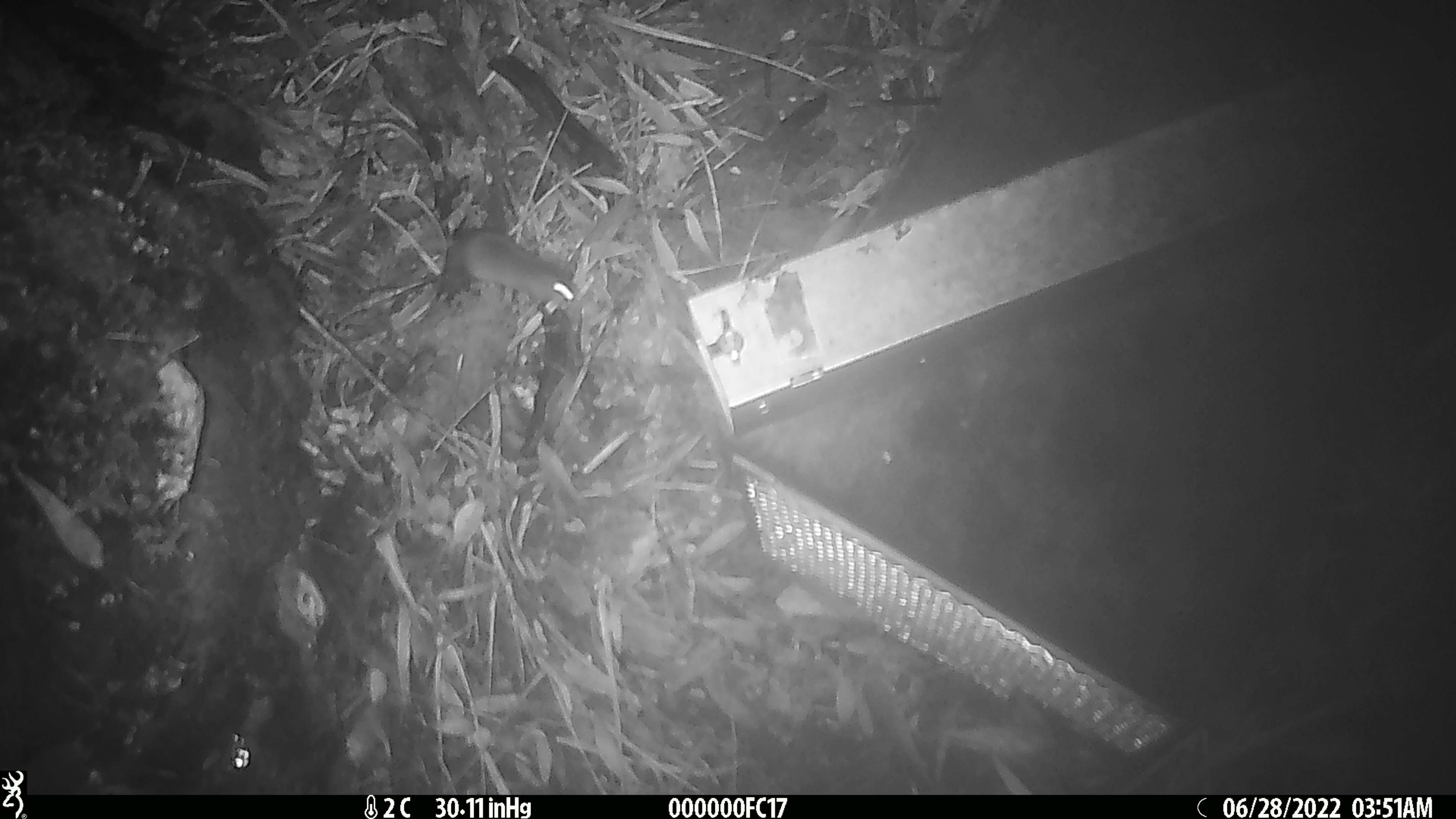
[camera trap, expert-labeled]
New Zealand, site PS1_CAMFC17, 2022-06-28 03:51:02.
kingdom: Animalia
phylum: Chordata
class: Mammalia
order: Rodentia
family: Muridae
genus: Mus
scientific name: Mus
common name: mouse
Mouse (Mus).